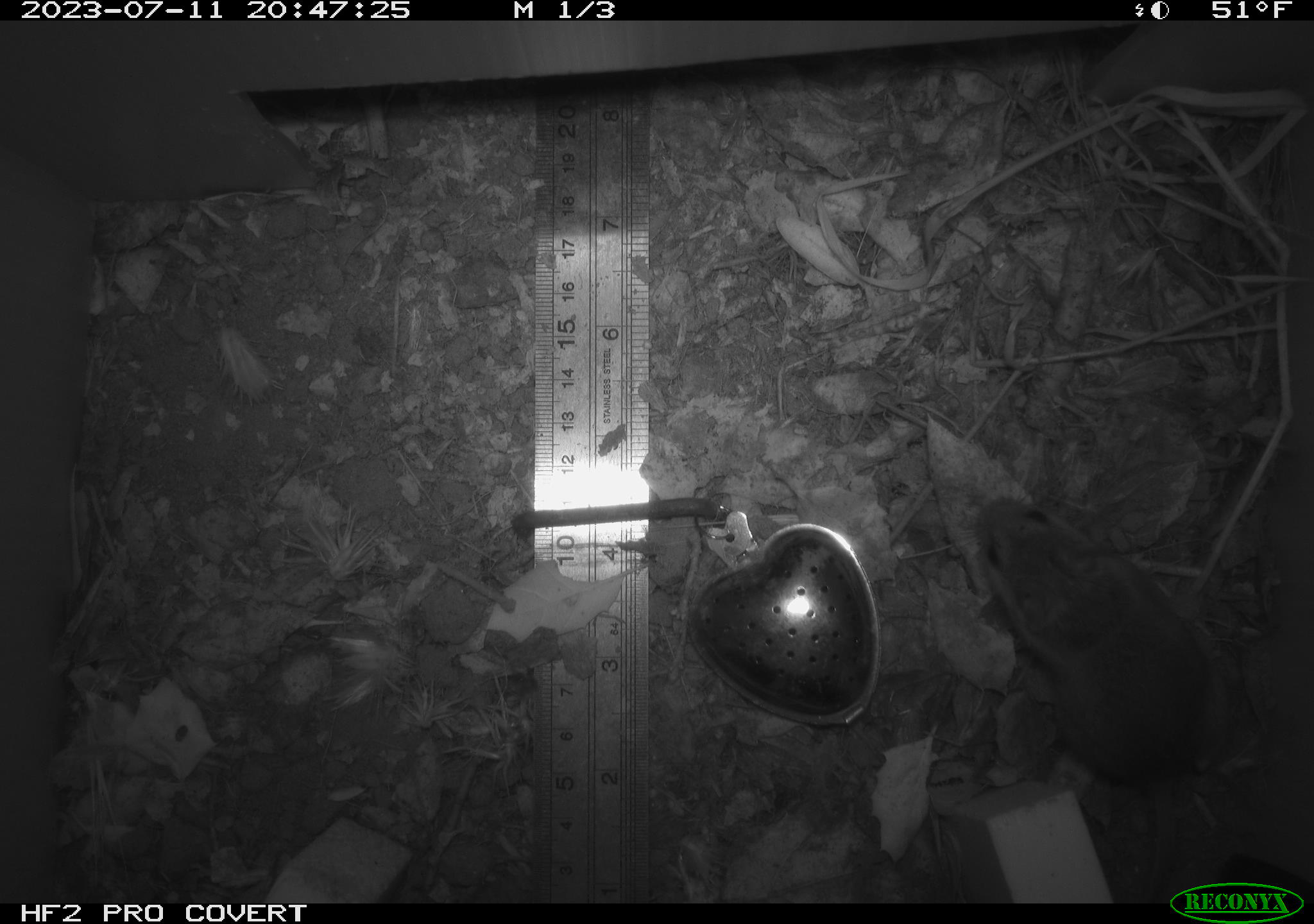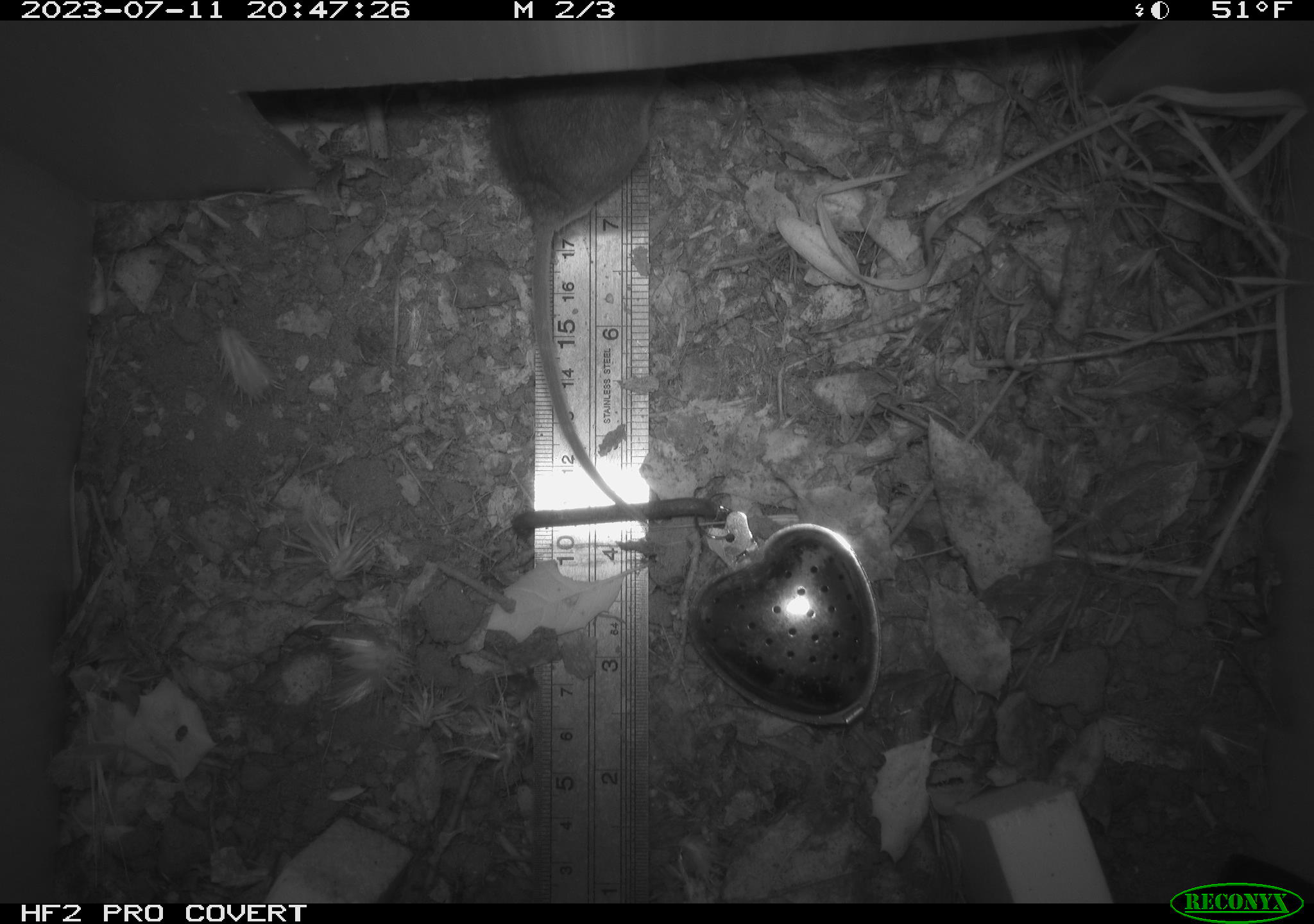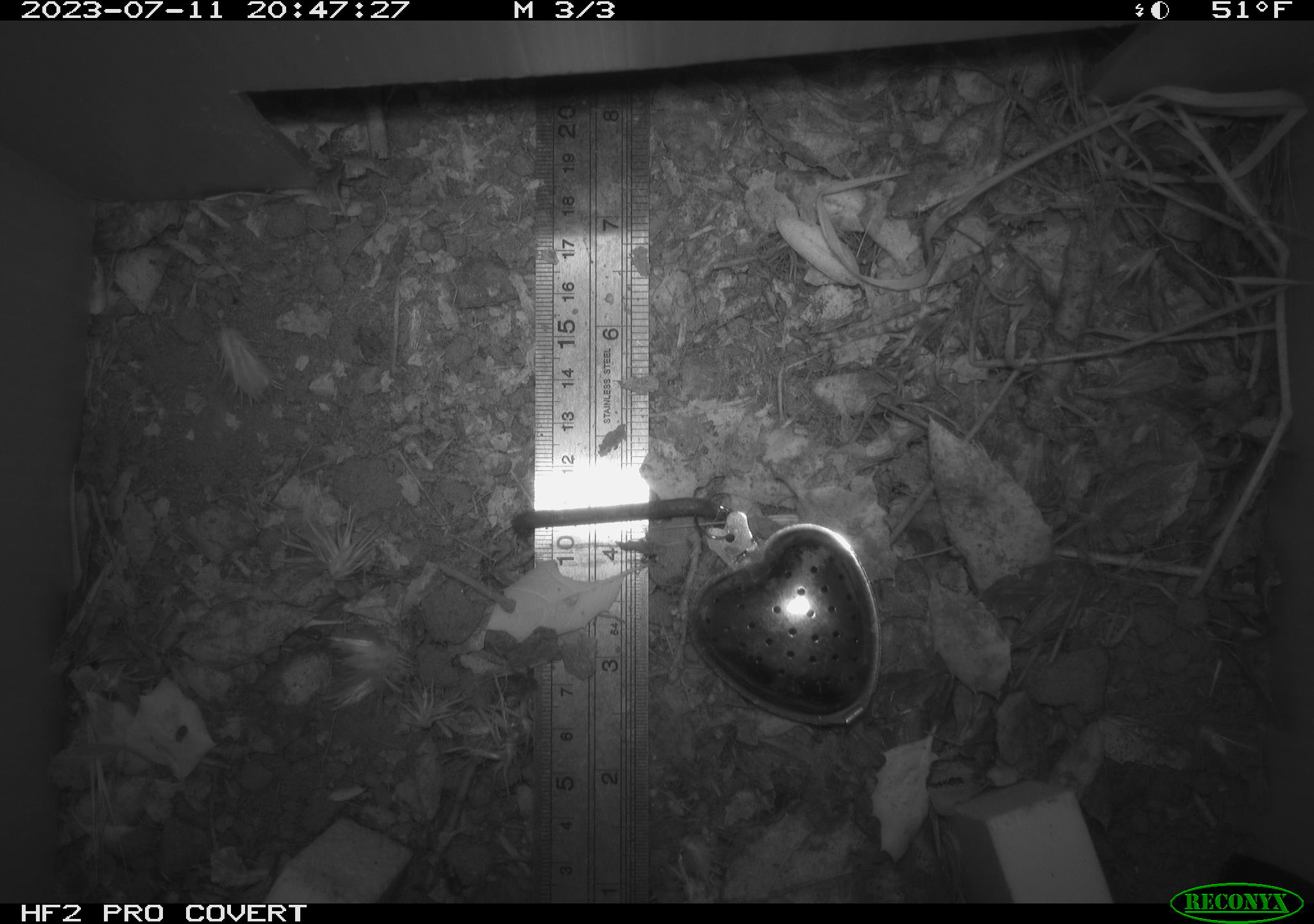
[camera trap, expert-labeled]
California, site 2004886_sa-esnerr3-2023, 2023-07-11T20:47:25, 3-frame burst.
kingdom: Animalia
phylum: Chordata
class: Mammalia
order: Rodentia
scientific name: Rodentia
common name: mouse species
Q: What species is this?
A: Mouse species (Rodentia).